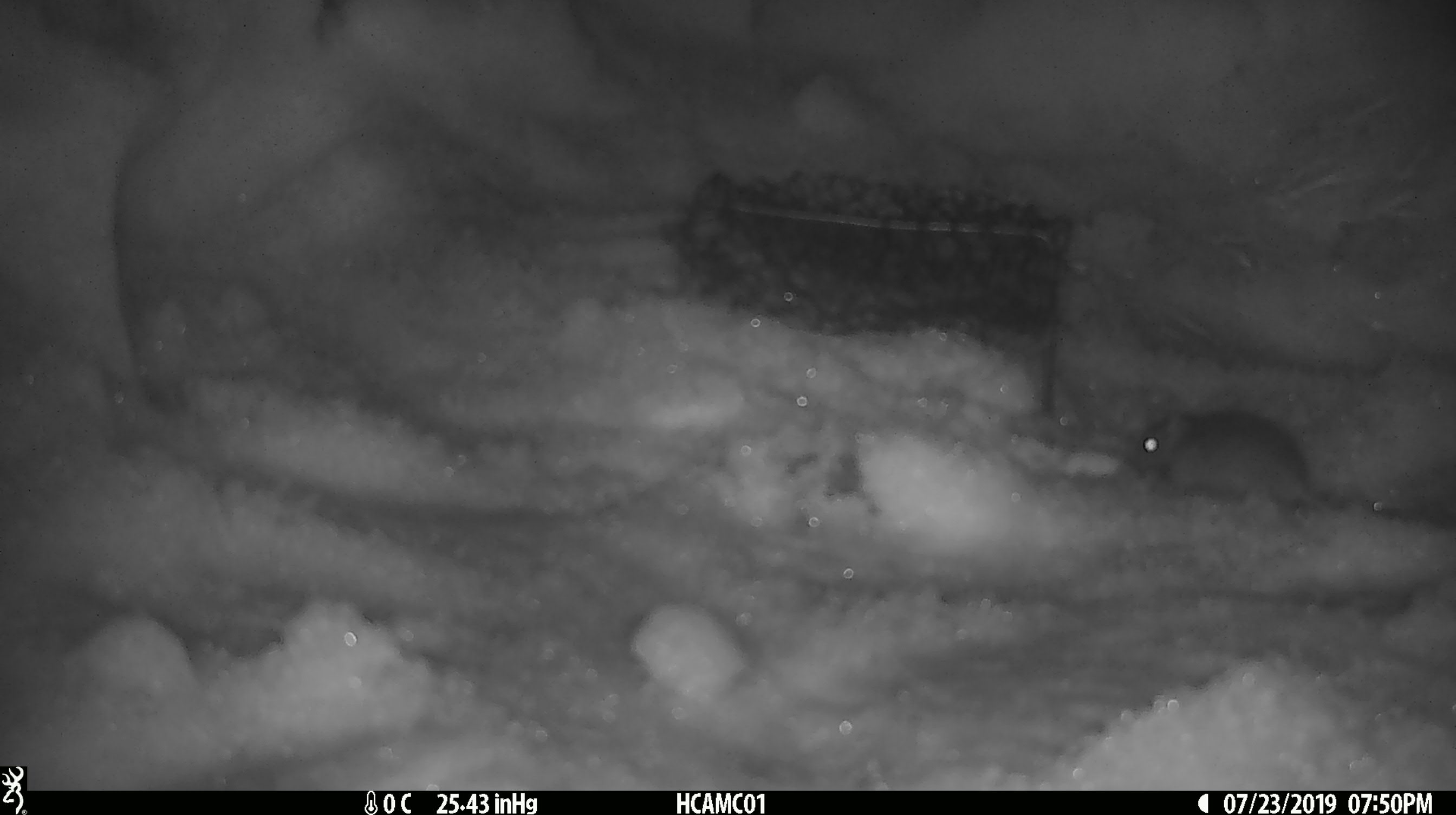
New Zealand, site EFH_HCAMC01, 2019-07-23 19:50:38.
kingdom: Animalia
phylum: Chordata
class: Mammalia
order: Rodentia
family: Muridae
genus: Mus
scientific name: Mus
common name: mouse